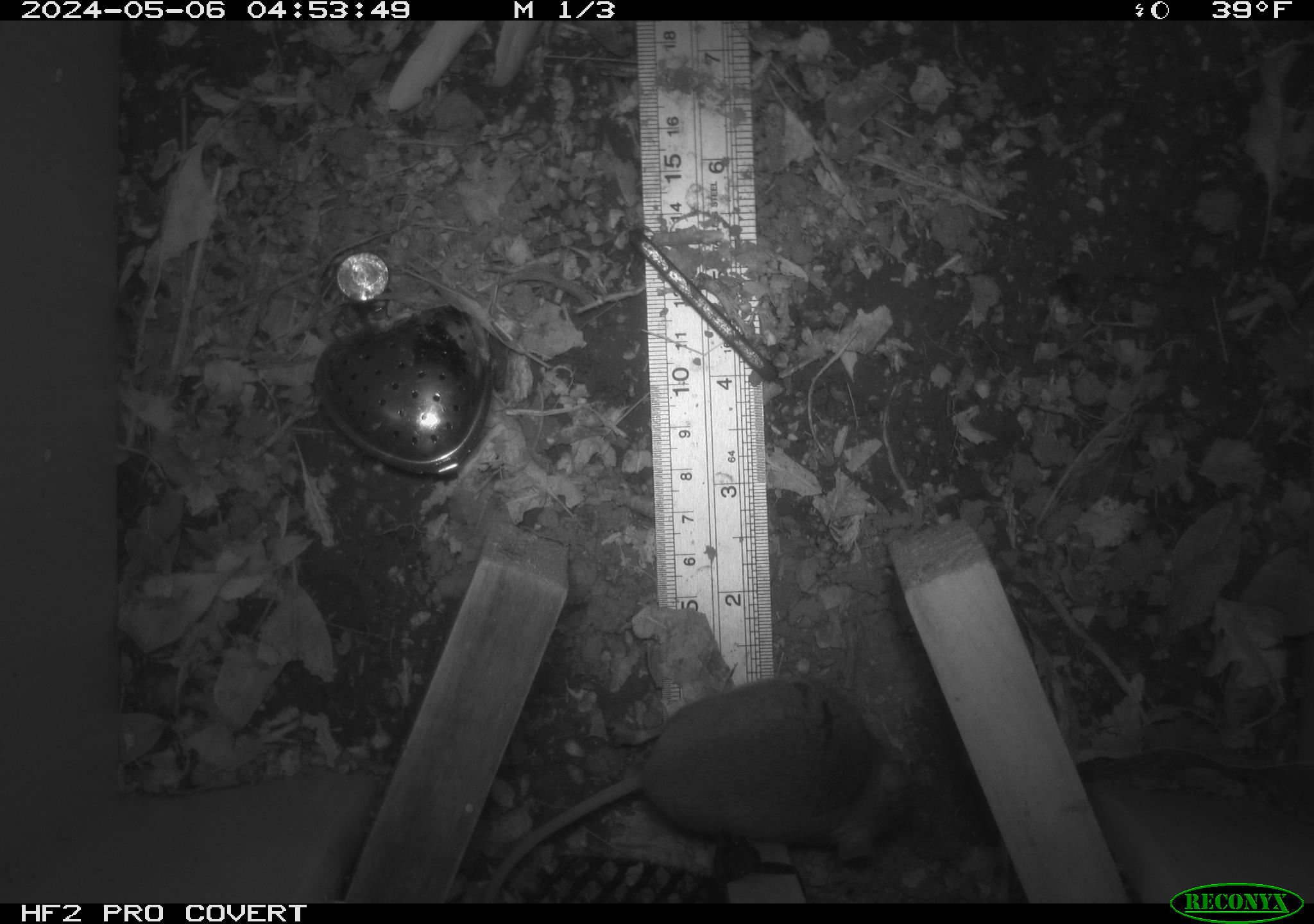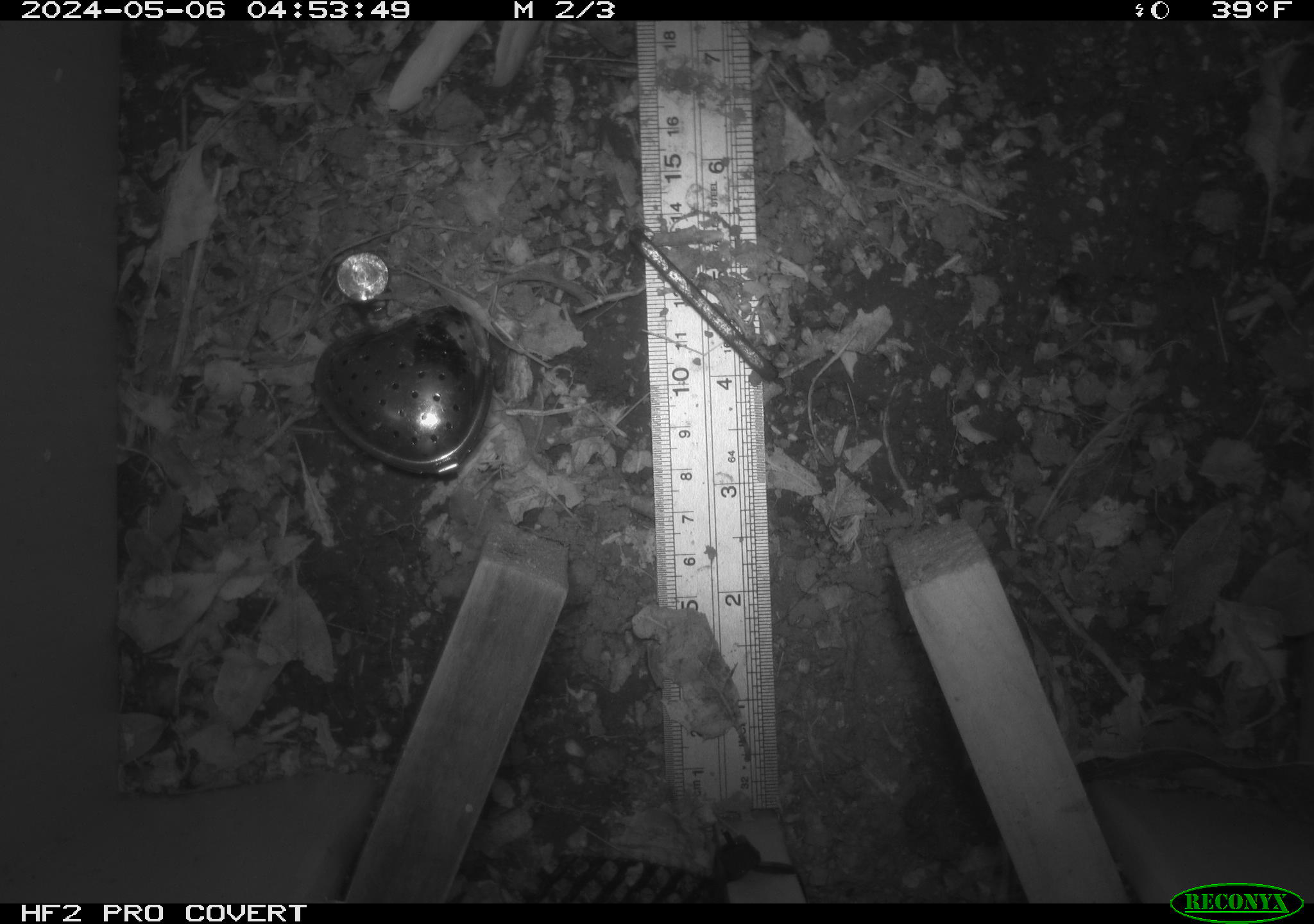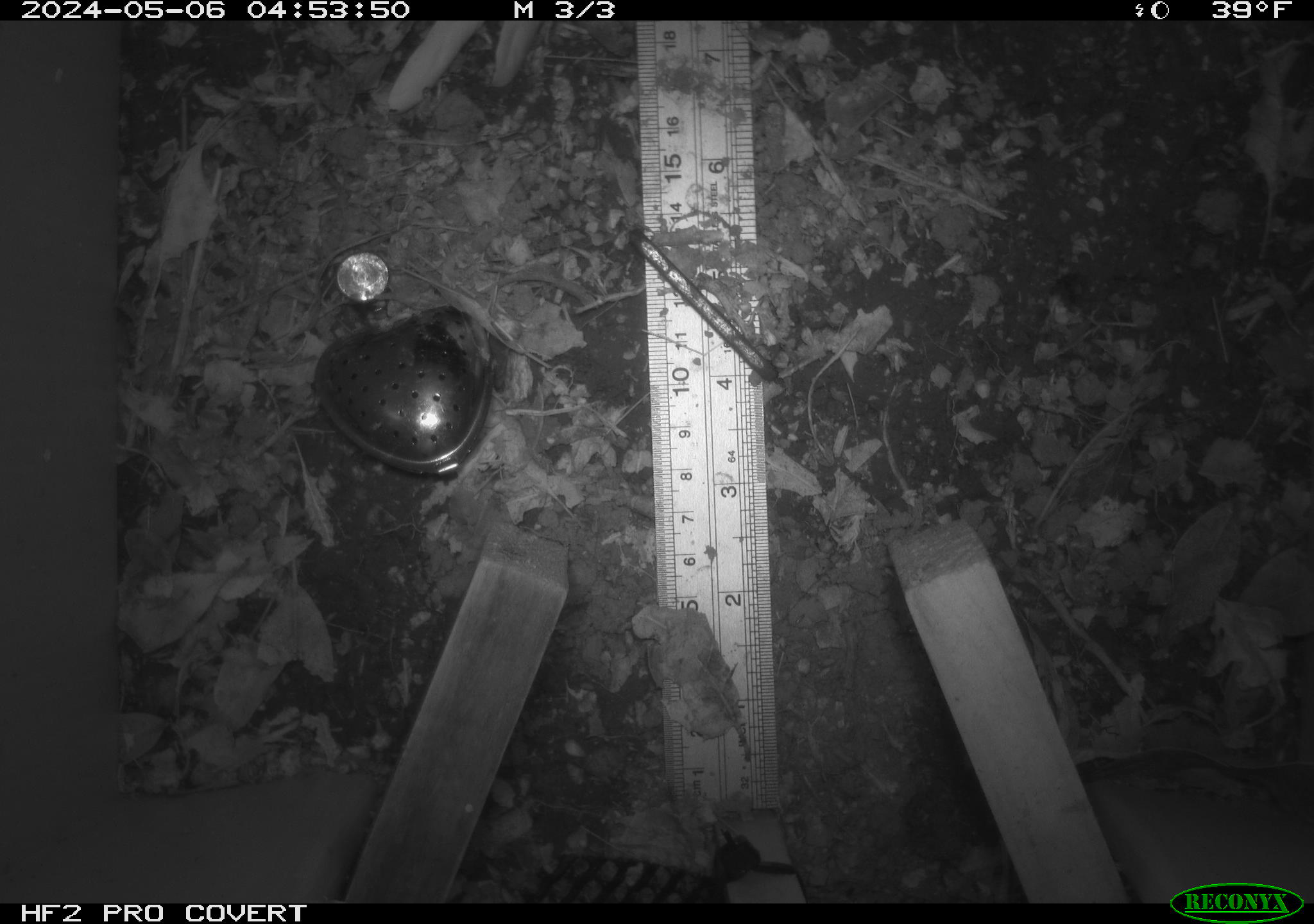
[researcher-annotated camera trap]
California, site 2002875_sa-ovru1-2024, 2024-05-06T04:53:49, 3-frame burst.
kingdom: Animalia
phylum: Chordata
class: Mammalia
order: Rodentia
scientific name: Rodentia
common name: mouse species